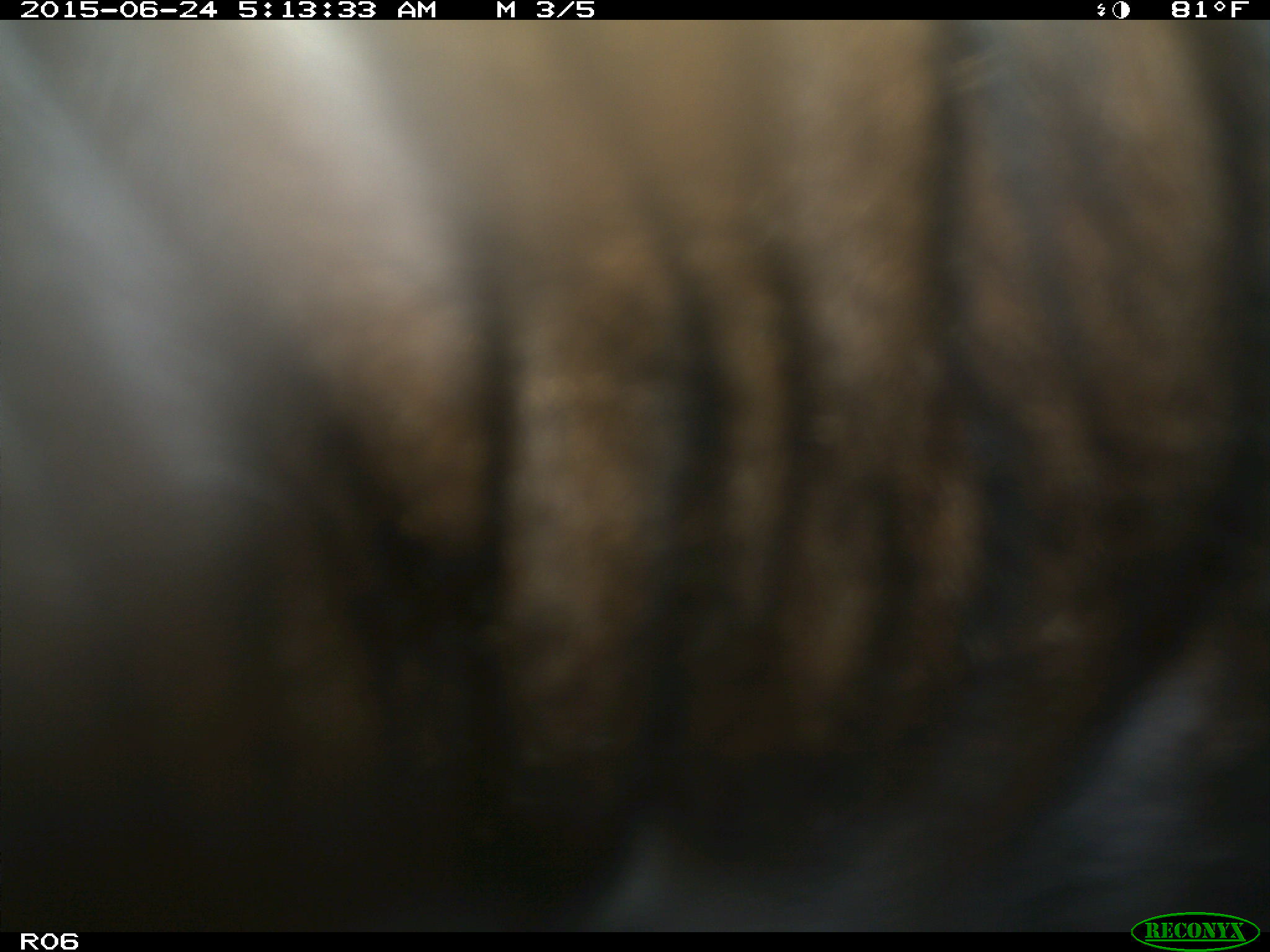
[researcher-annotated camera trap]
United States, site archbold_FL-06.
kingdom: Animalia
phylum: Chordata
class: Mammalia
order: Artiodactyla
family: Bovidae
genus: Bos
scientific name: Bos taurus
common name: domestic cow